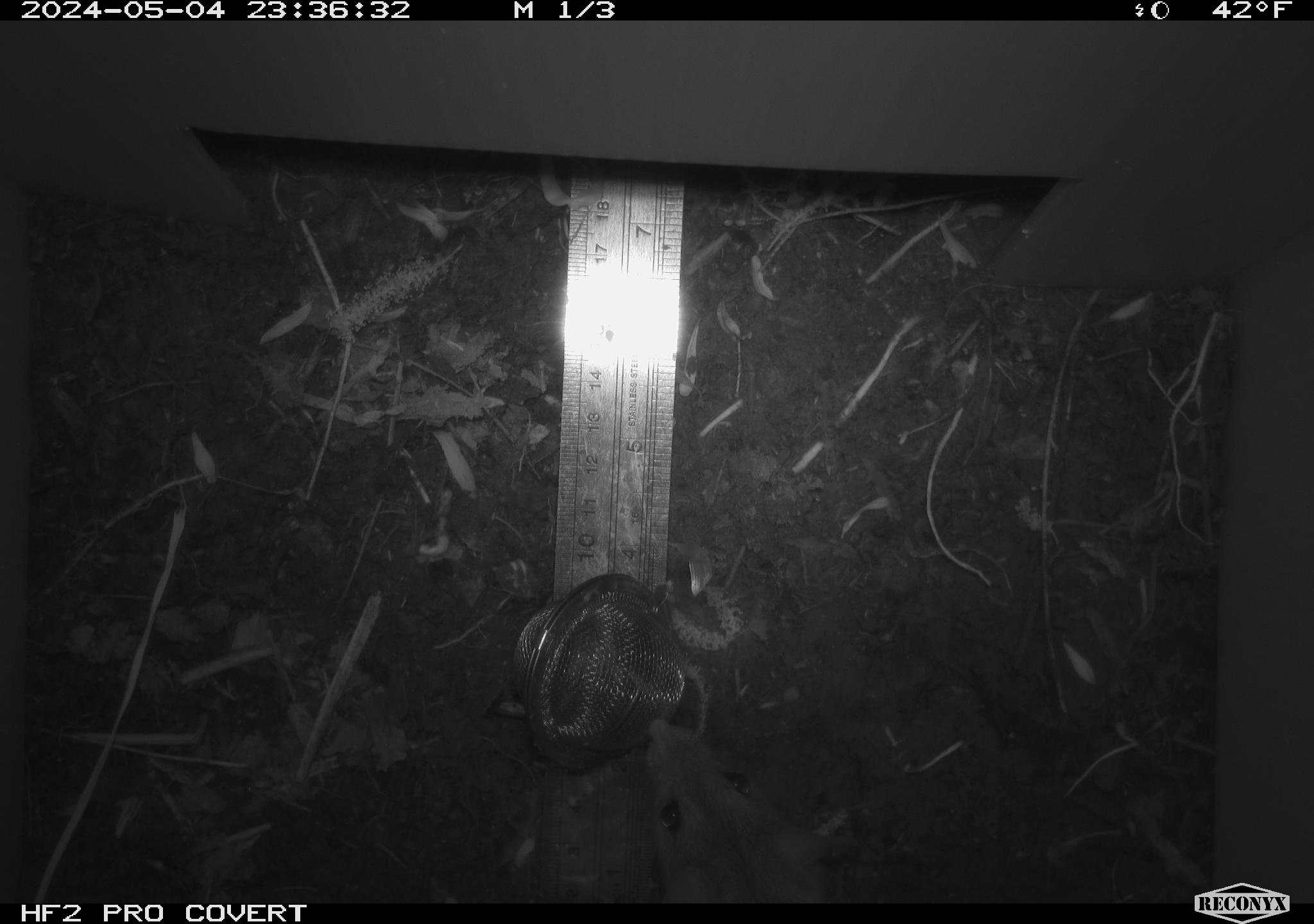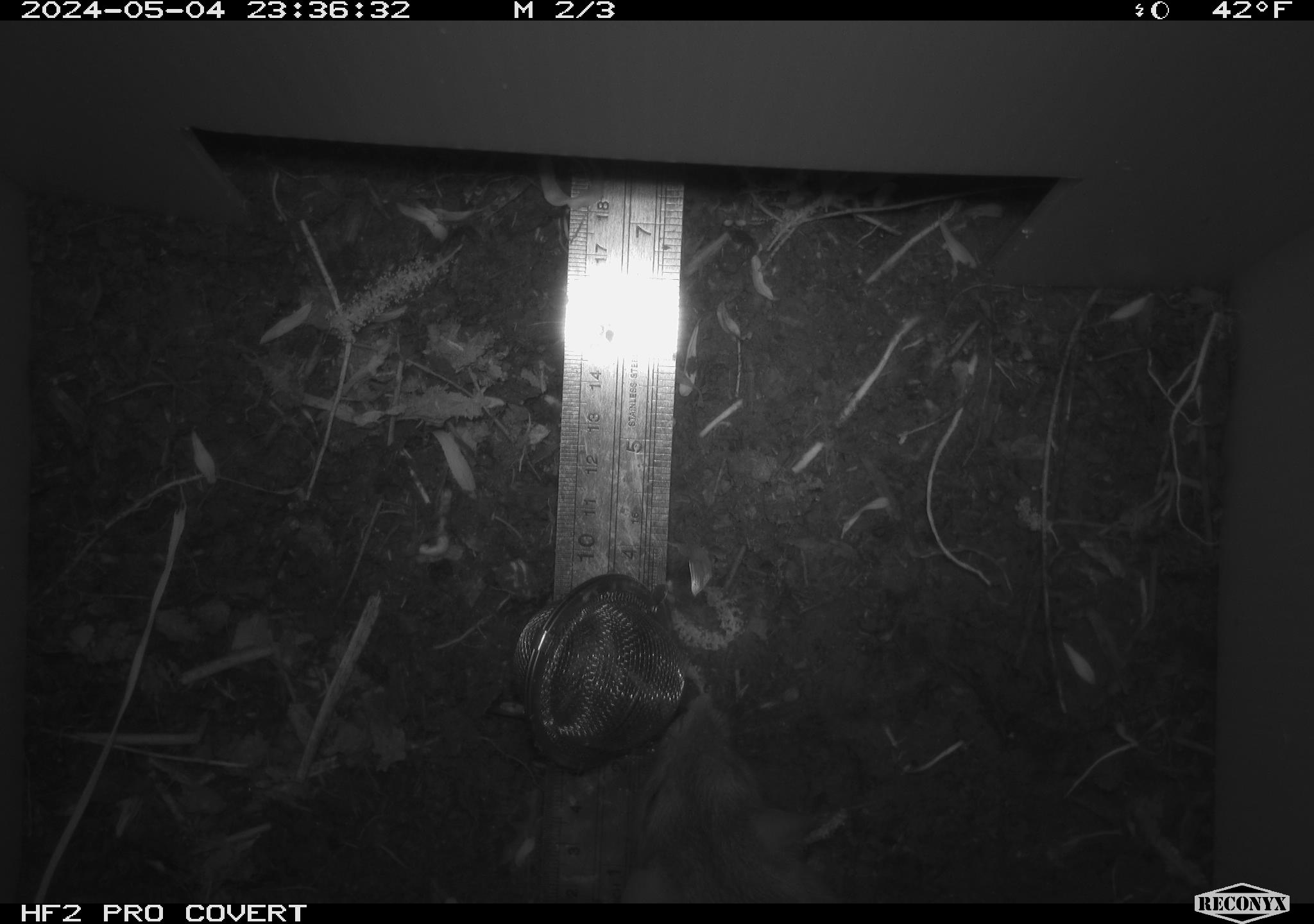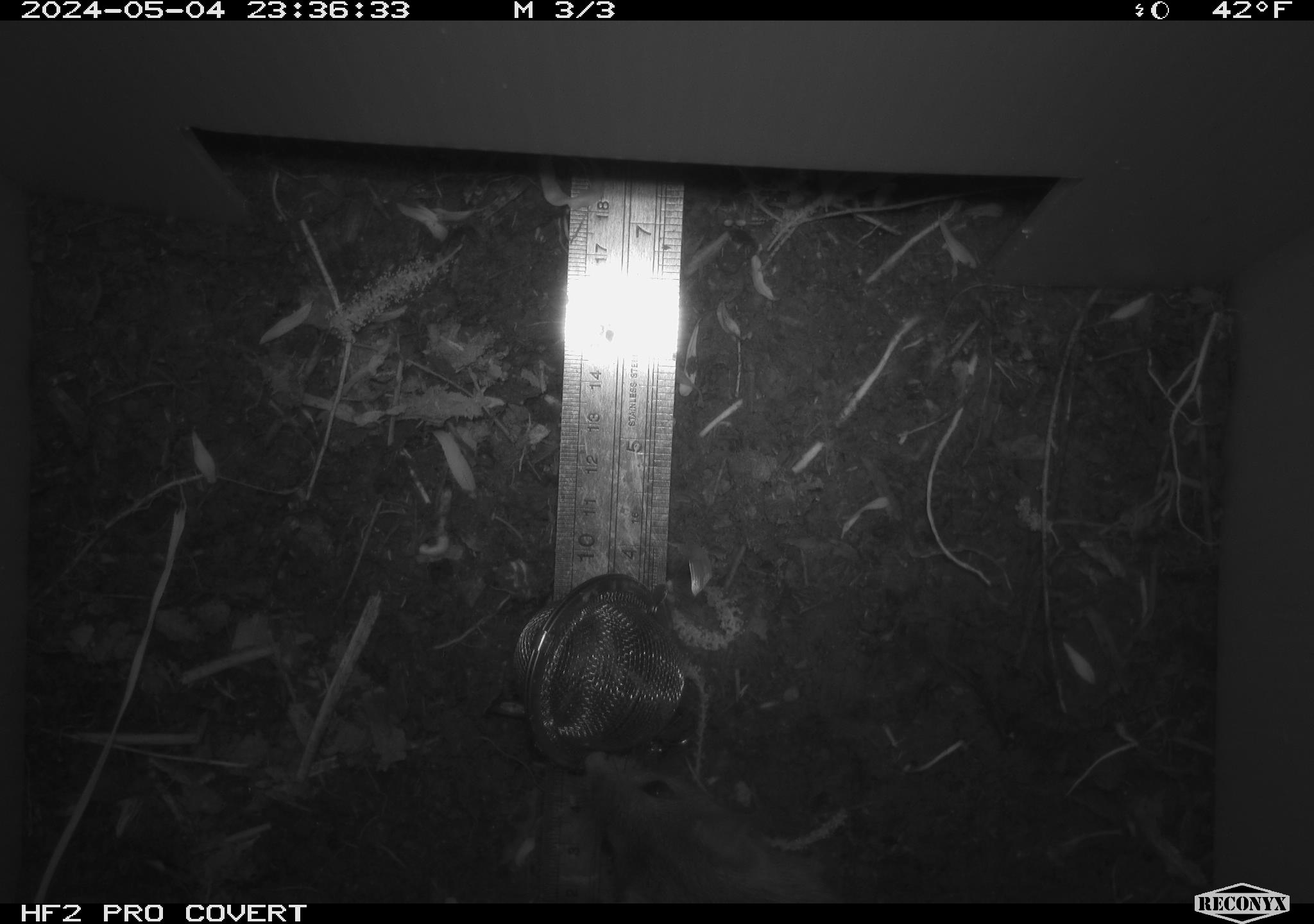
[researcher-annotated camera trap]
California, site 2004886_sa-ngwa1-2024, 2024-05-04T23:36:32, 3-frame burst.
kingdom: Animalia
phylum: Chordata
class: Mammalia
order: Rodentia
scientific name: Rodentia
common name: mouse species